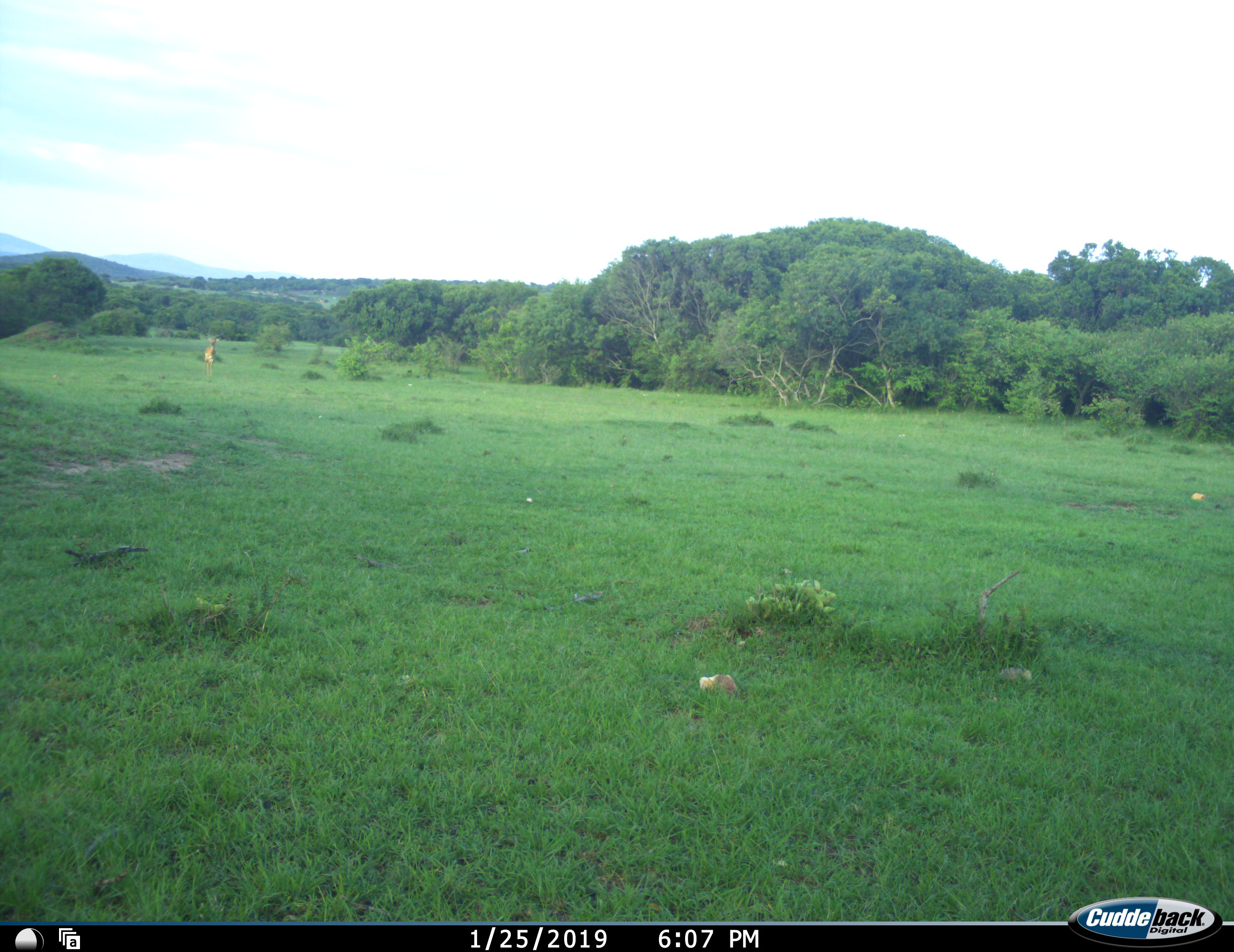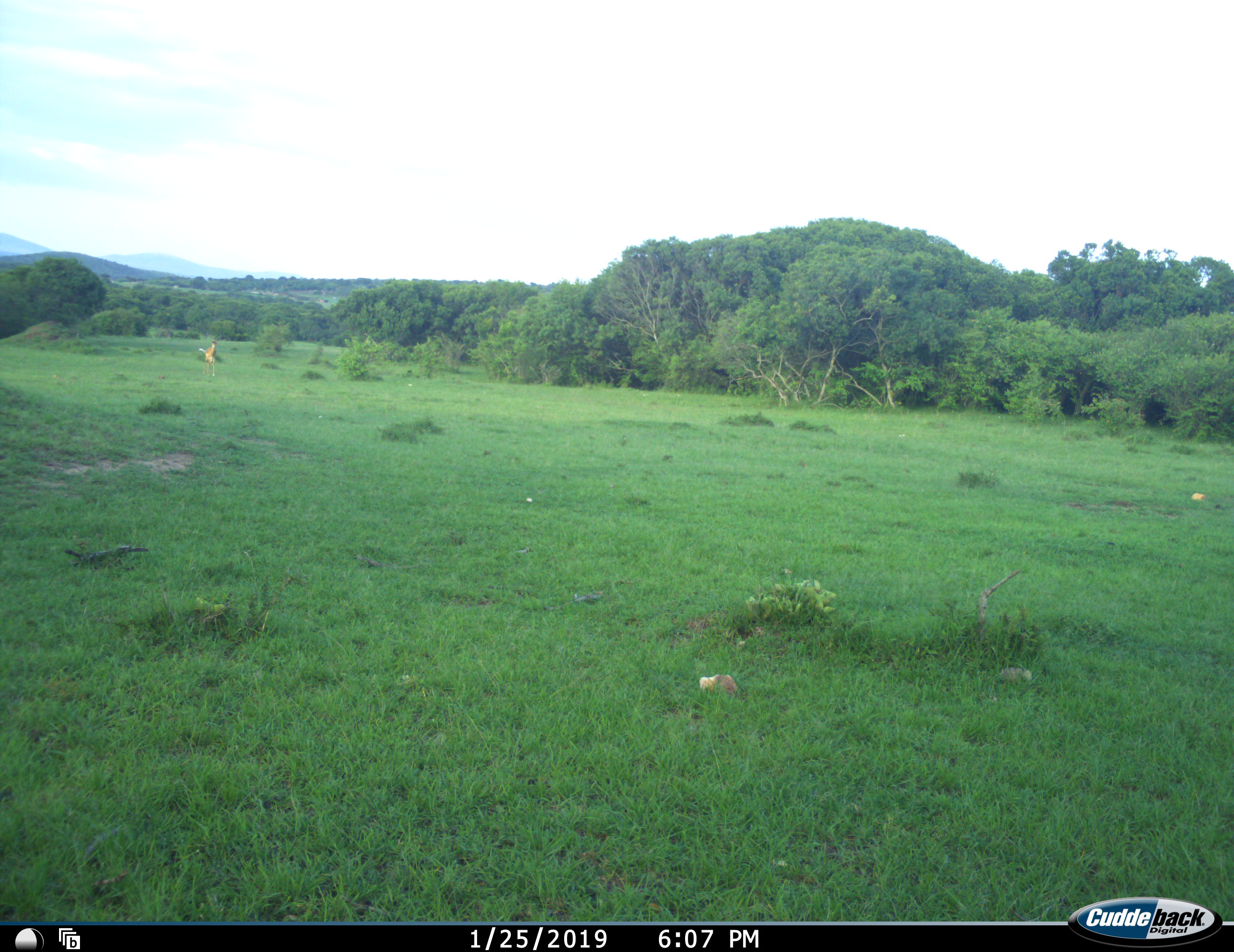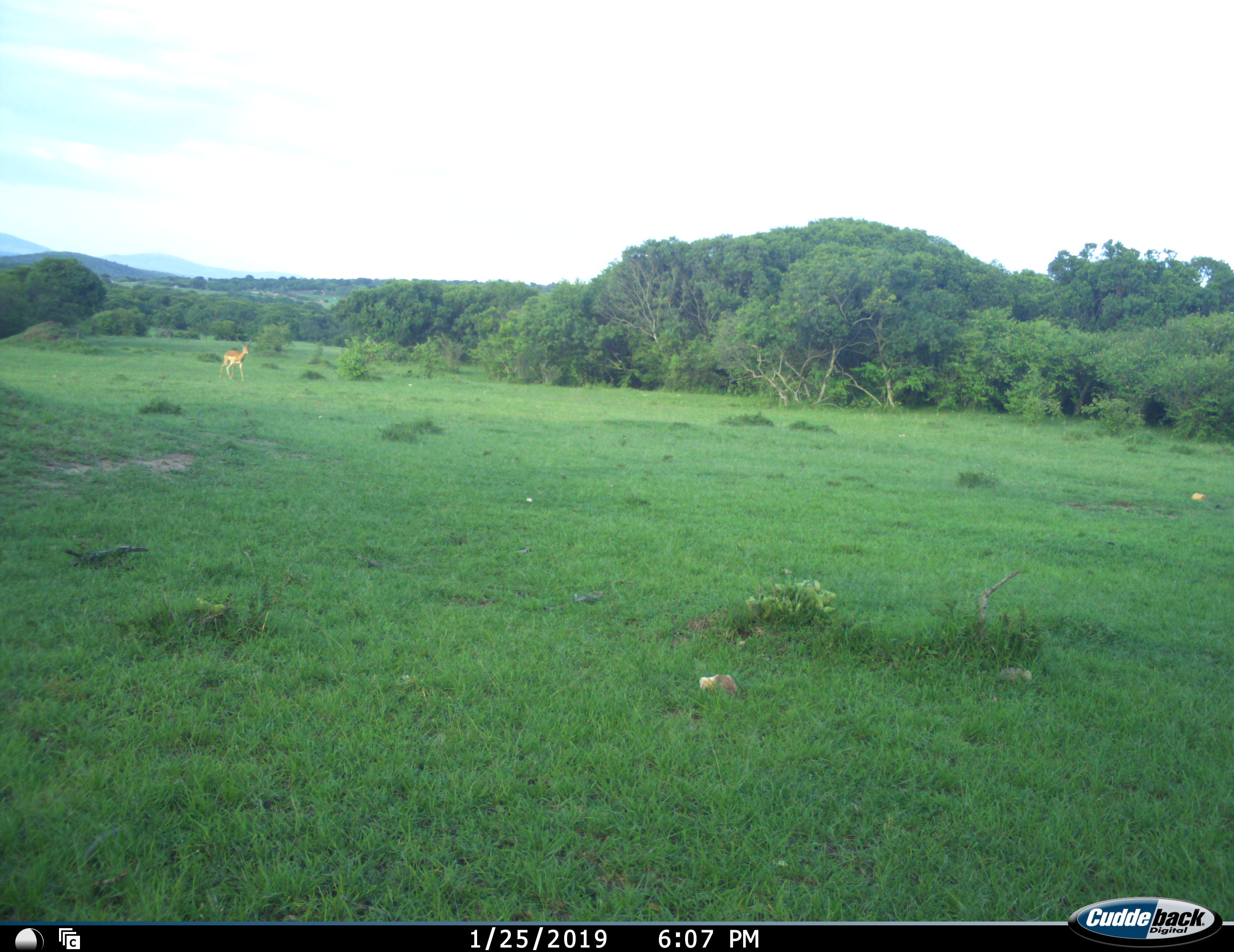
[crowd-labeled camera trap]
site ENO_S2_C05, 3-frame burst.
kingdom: Animalia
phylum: Chordata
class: Mammalia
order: Artiodactyla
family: Bovidae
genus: Aepyceros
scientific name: Aepyceros melampus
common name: impala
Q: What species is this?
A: Impala (Aepyceros melampus).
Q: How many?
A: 1.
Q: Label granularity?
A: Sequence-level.